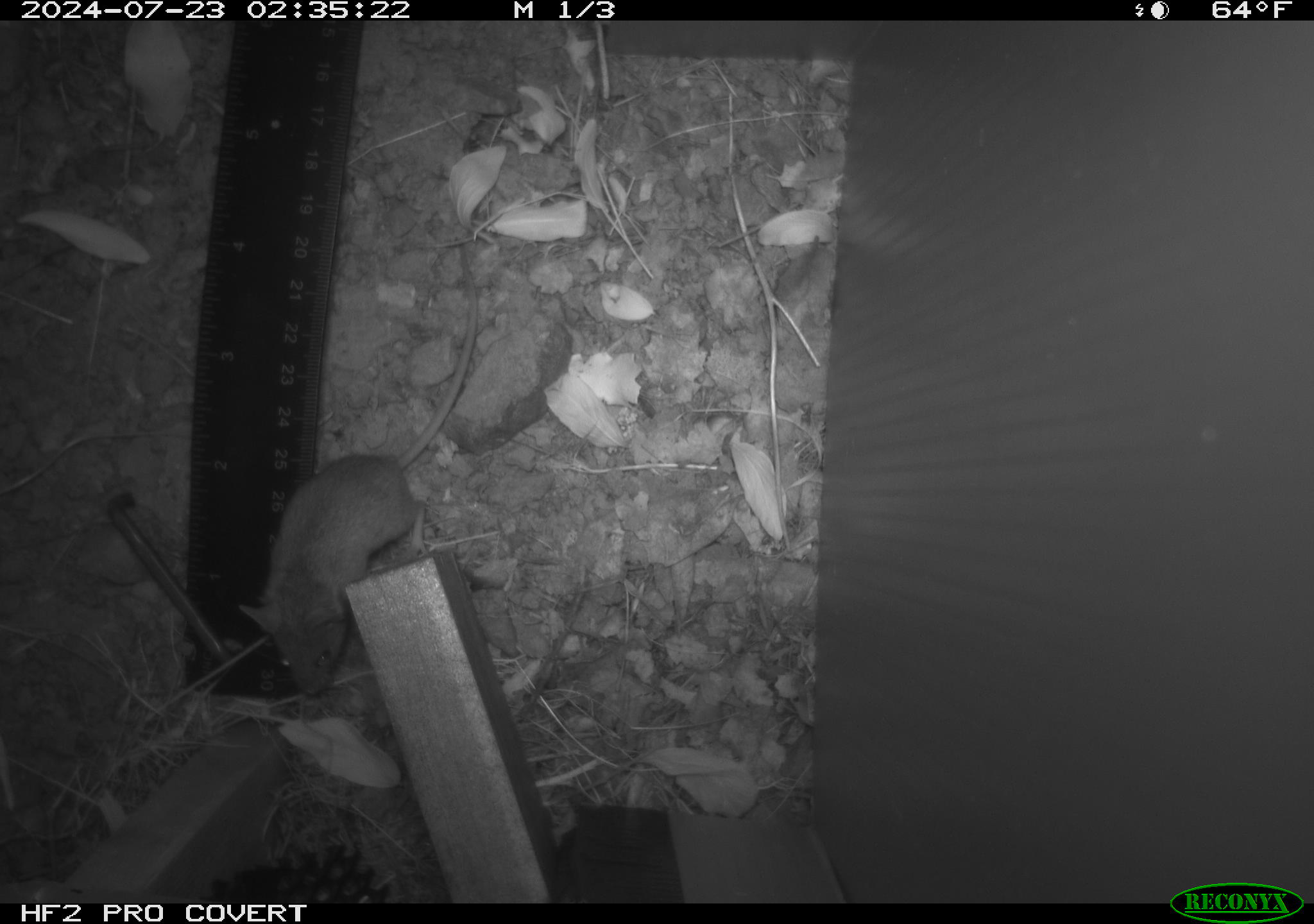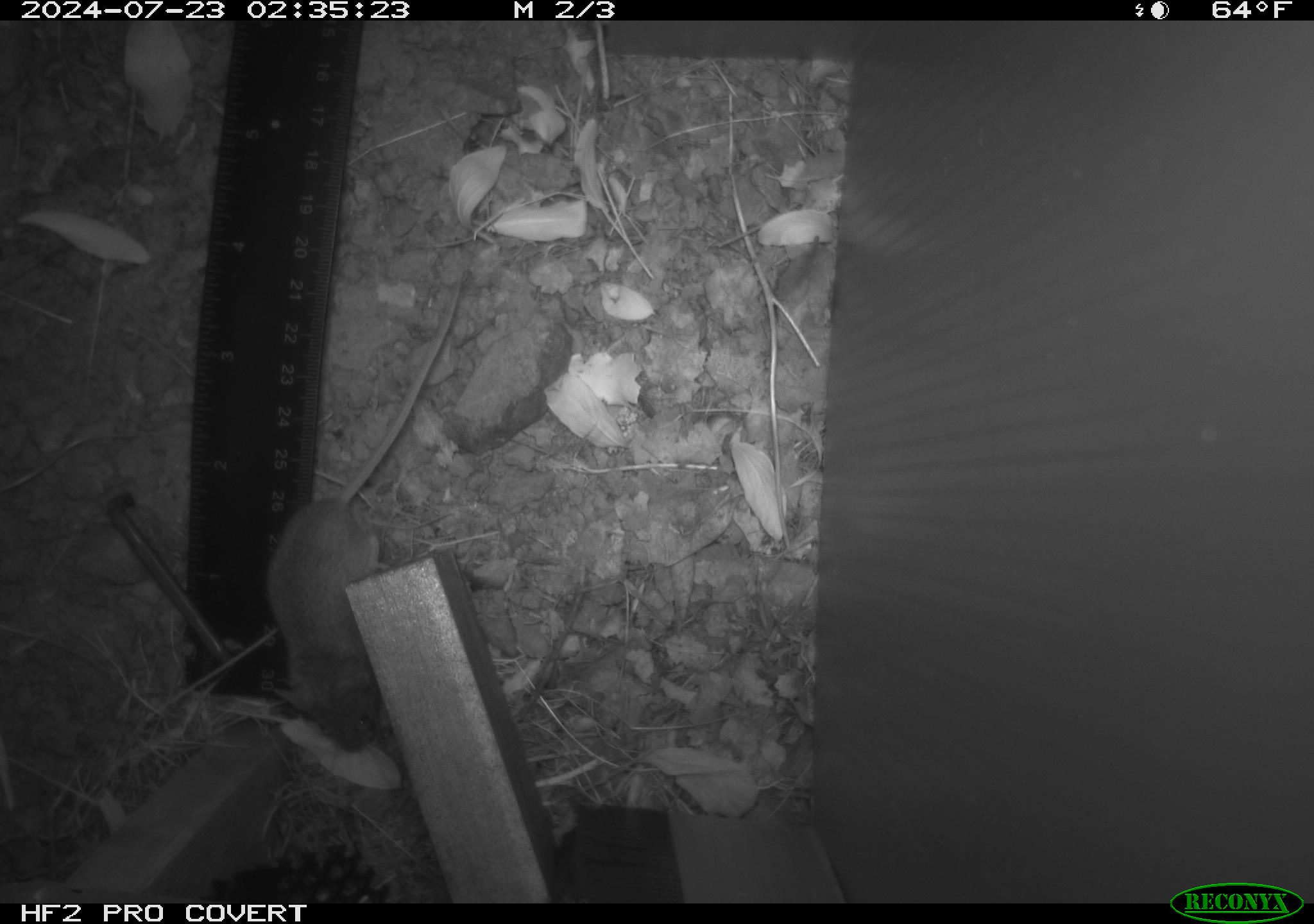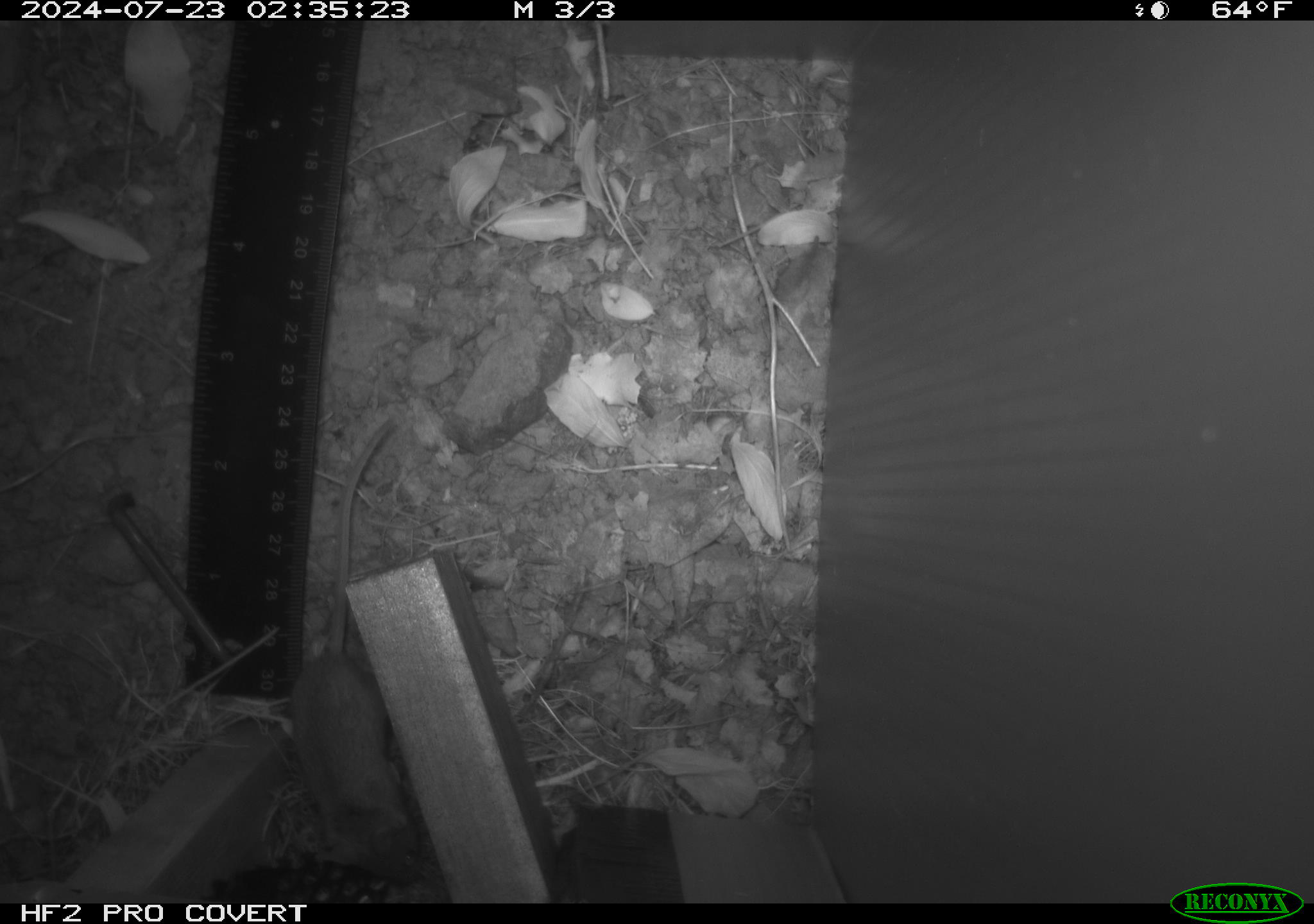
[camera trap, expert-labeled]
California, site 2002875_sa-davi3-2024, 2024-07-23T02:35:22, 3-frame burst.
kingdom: Animalia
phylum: Chordata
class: Mammalia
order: Rodentia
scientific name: Rodentia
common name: mouse species